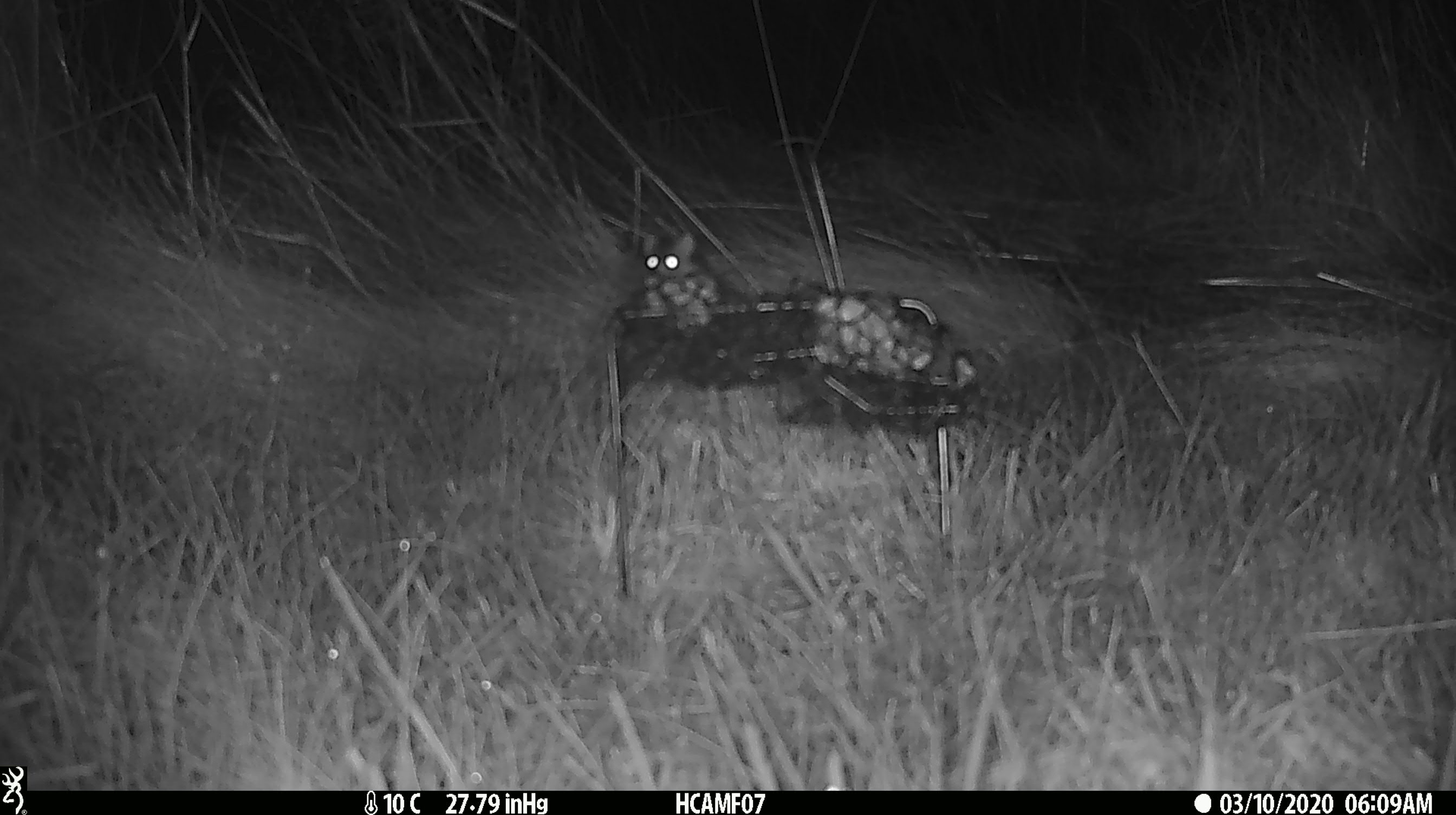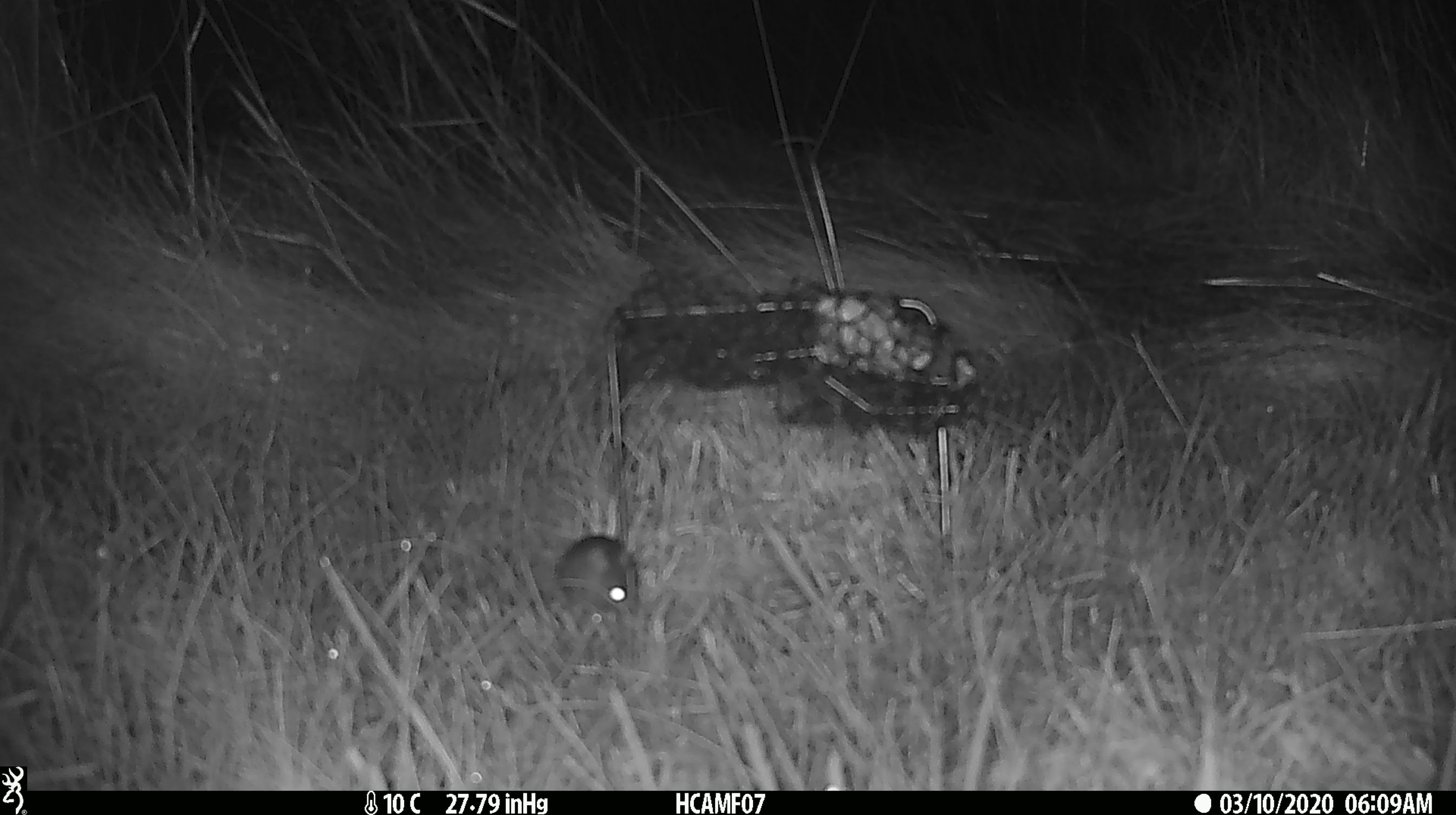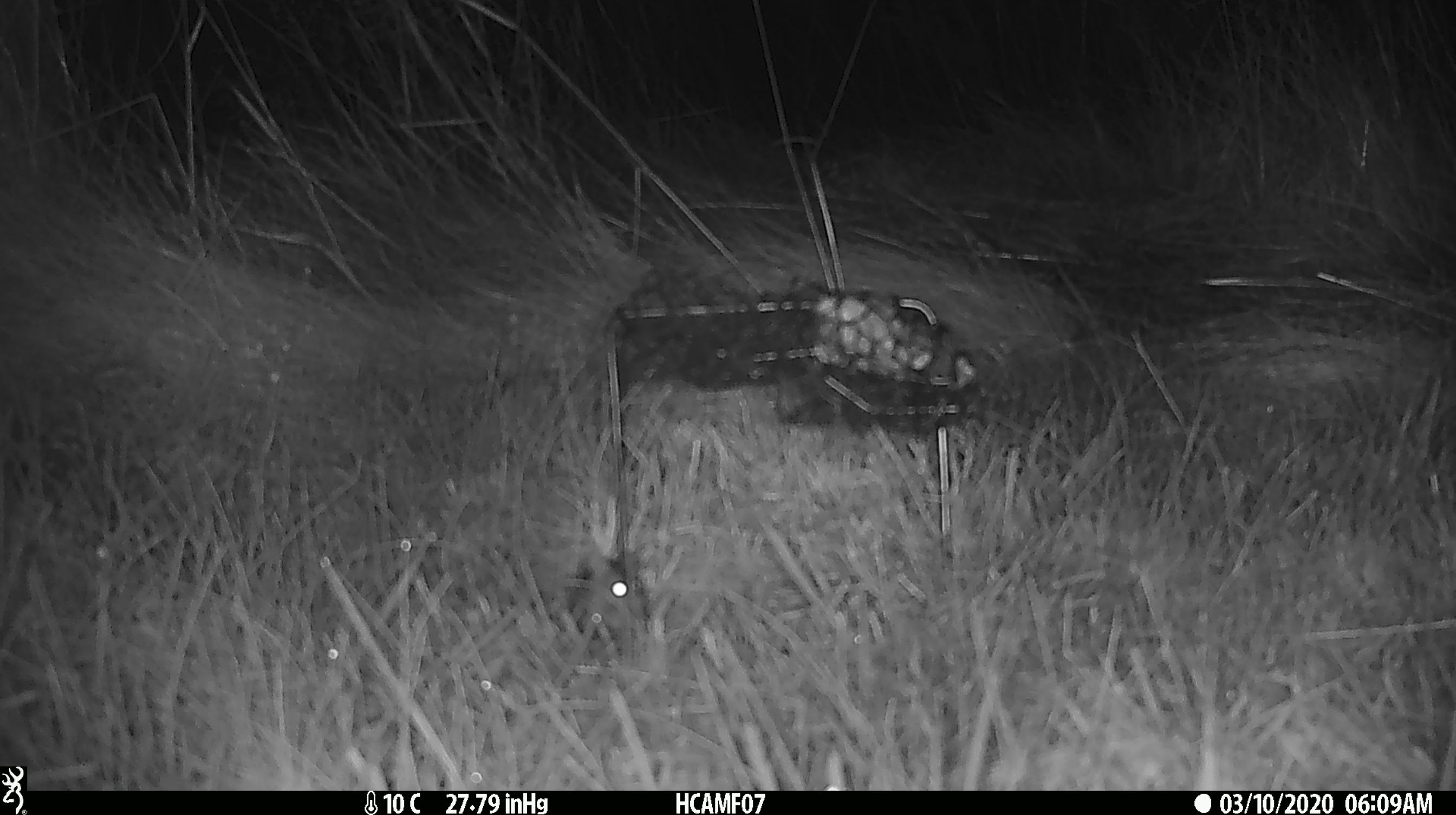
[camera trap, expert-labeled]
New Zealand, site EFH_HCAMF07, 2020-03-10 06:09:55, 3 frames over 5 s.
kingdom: Animalia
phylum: Chordata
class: Mammalia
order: Rodentia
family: Muridae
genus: Mus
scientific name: Mus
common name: mouse